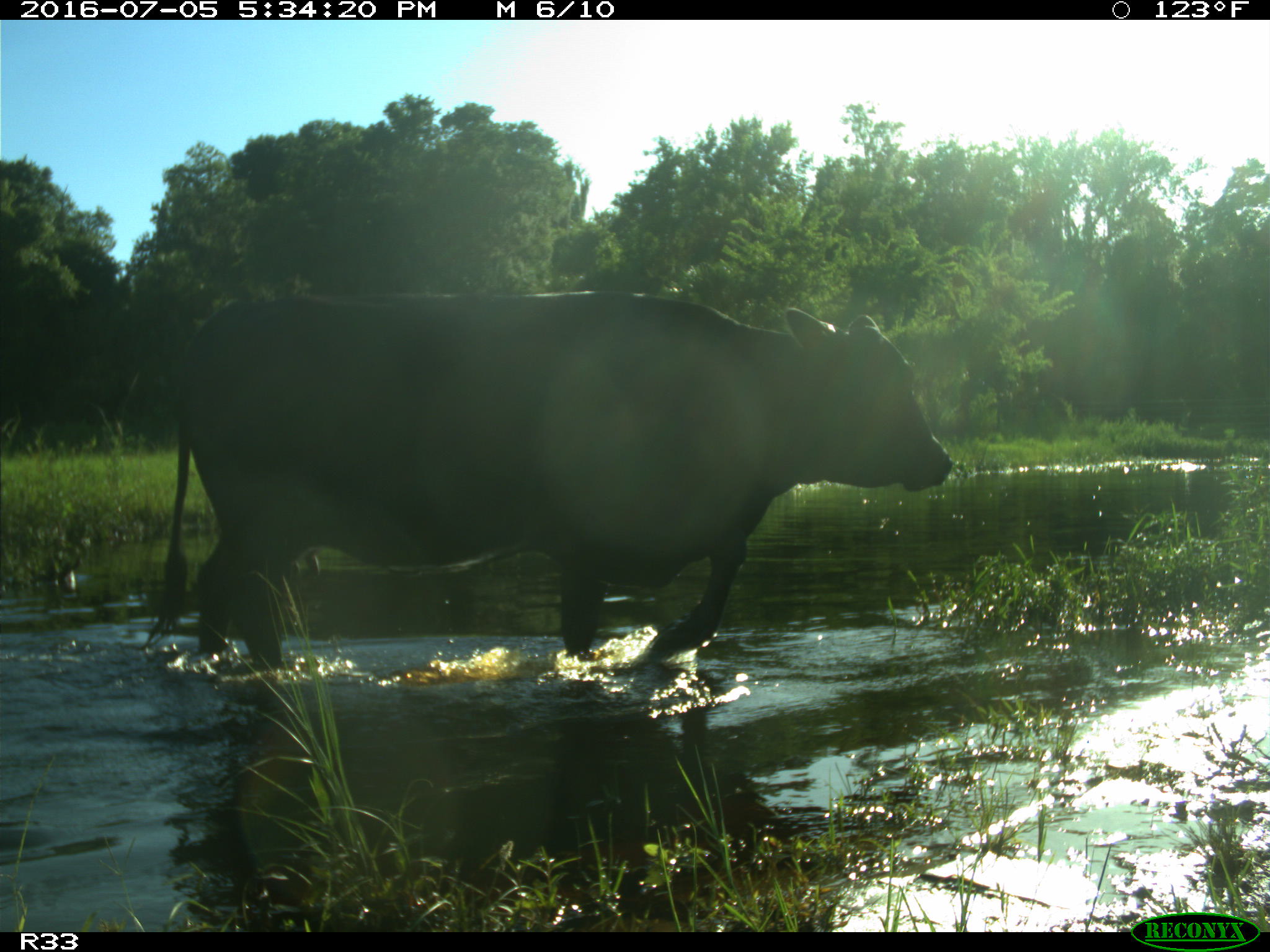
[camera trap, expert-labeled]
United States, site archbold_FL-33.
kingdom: Animalia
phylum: Chordata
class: Mammalia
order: Artiodactyla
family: Bovidae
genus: Bos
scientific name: Bos taurus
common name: domestic cow